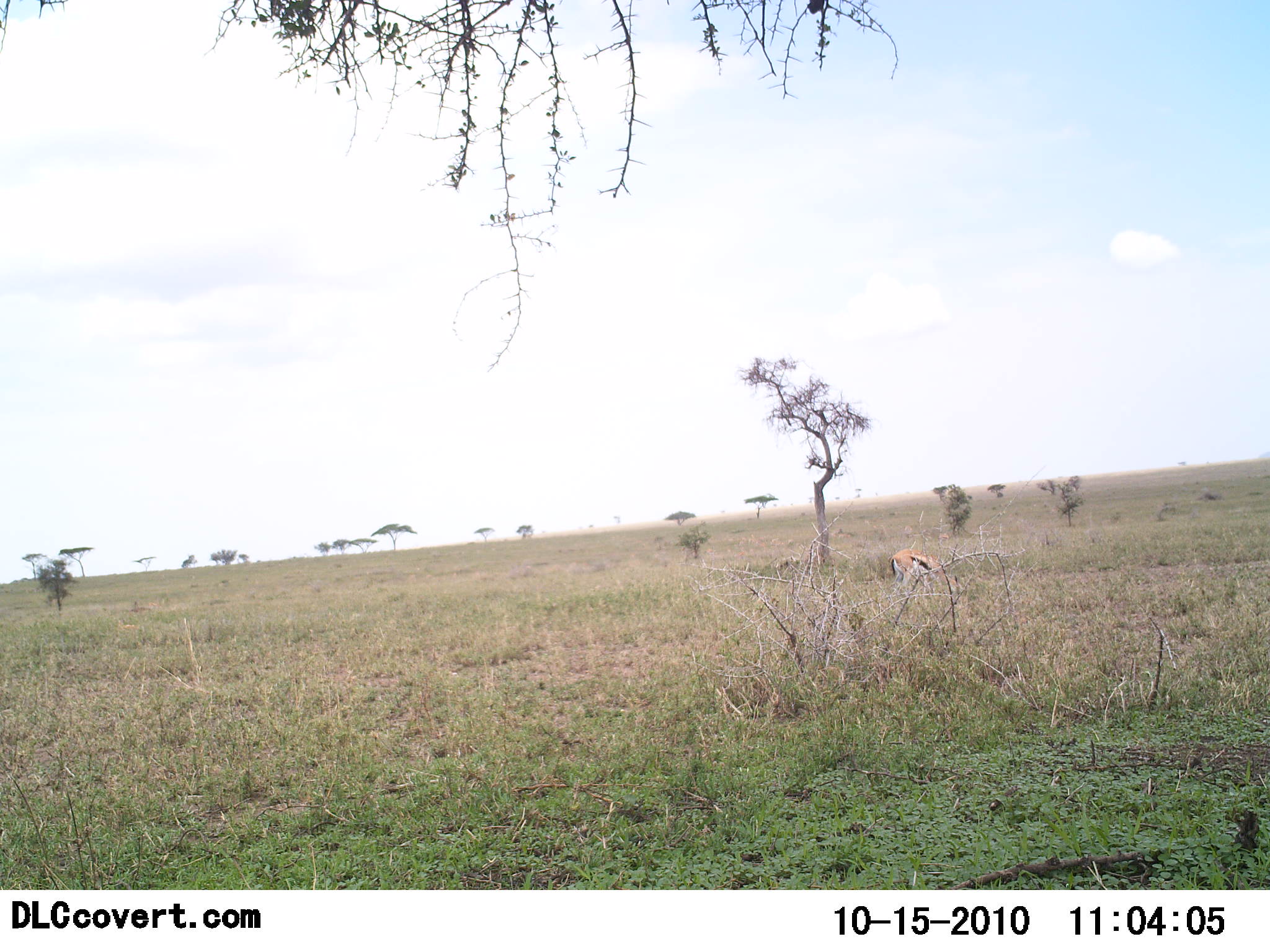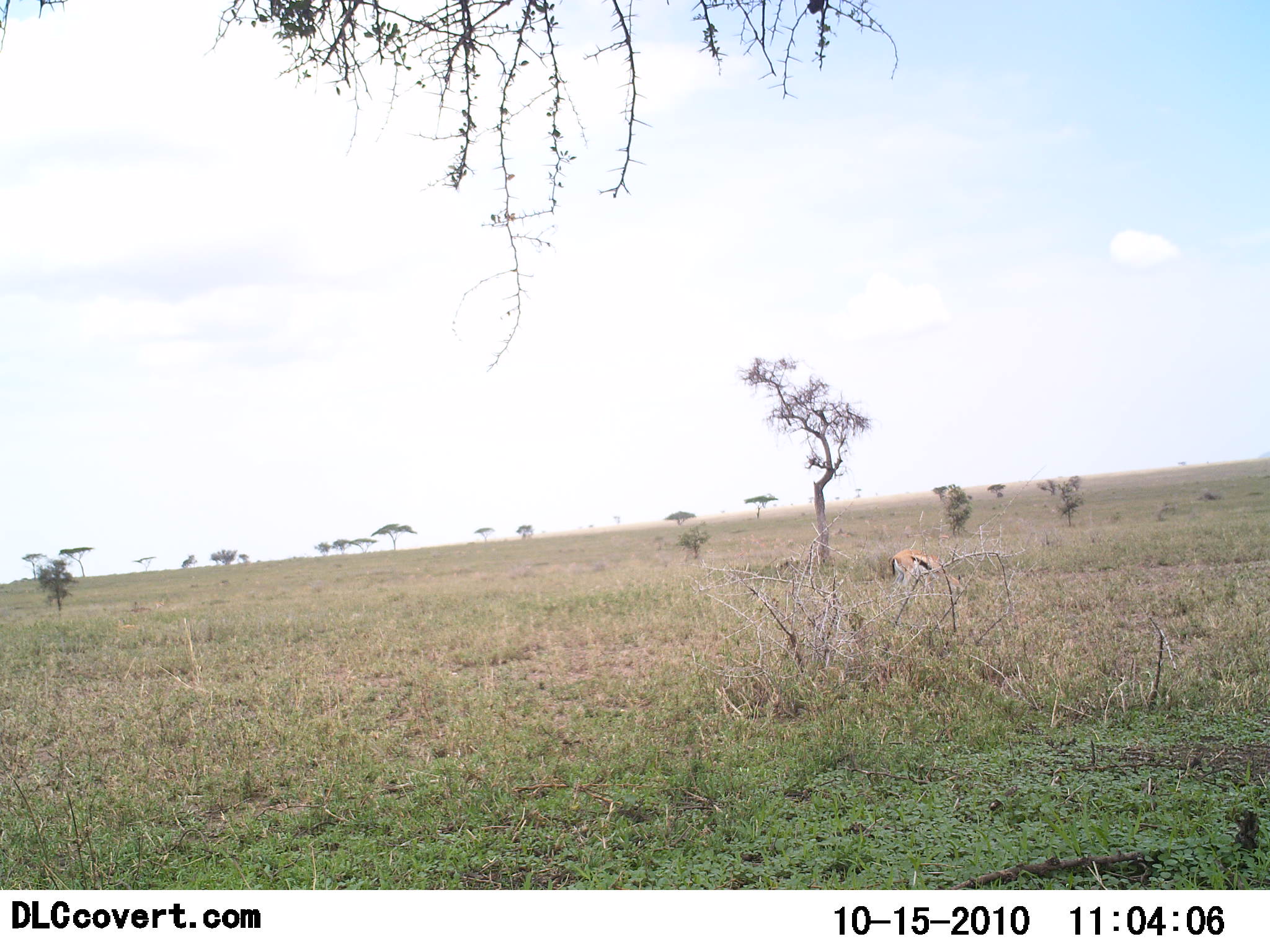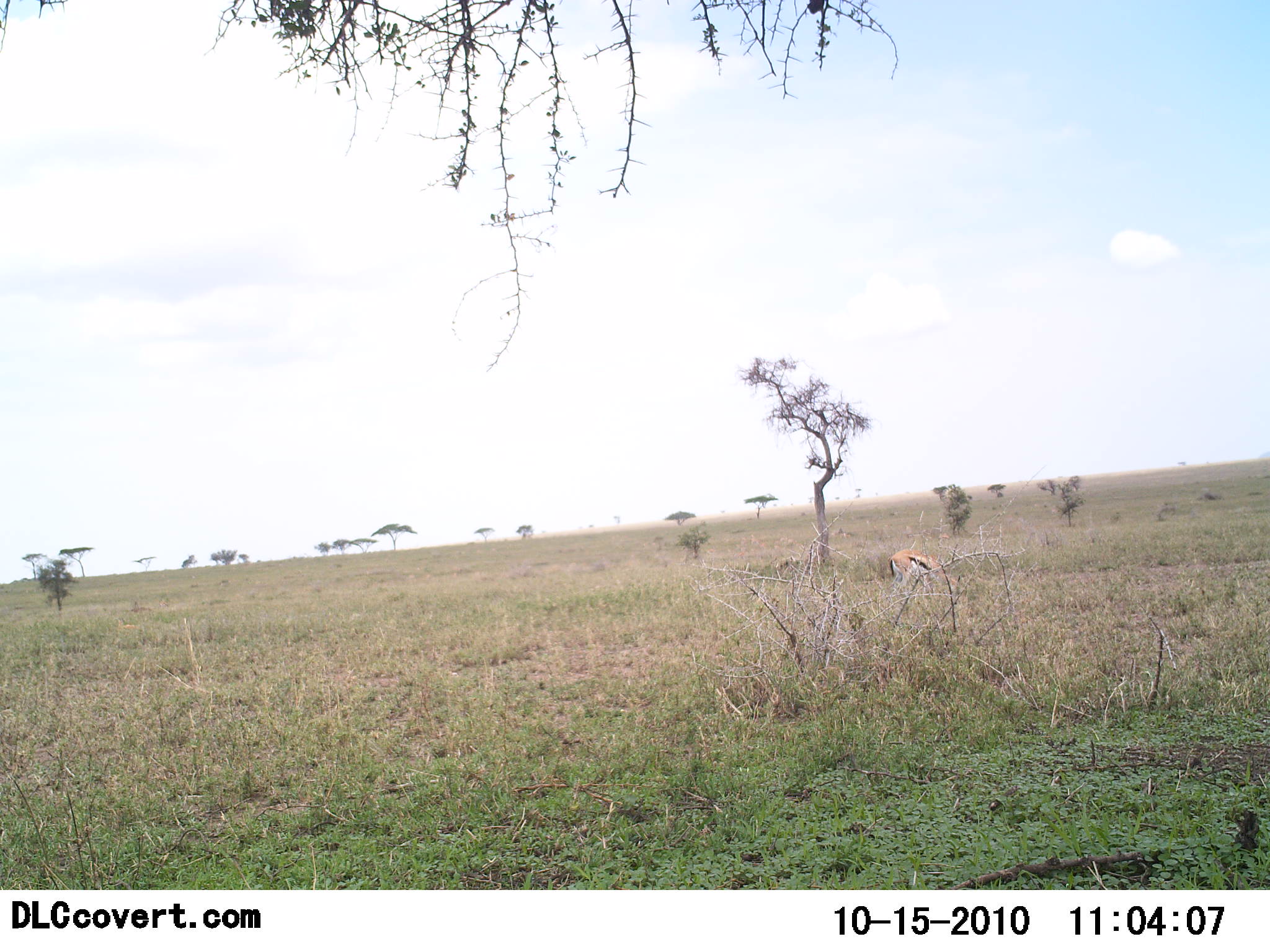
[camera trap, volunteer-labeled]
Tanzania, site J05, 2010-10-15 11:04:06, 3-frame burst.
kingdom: Animalia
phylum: Chordata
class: Mammalia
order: Artiodactyla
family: Bovidae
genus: Eudorcas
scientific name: Eudorcas thomsonii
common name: thomson's gazelle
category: gazellethomsons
Gazellethomsons (thomson's gazelle) (Eudorcas thomsonii), count 1. Behavior (volunteer vote fractions): standing 31%, resting 0%, moving 0%, interacting 0%. Young present (vote fraction): 0%. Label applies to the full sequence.